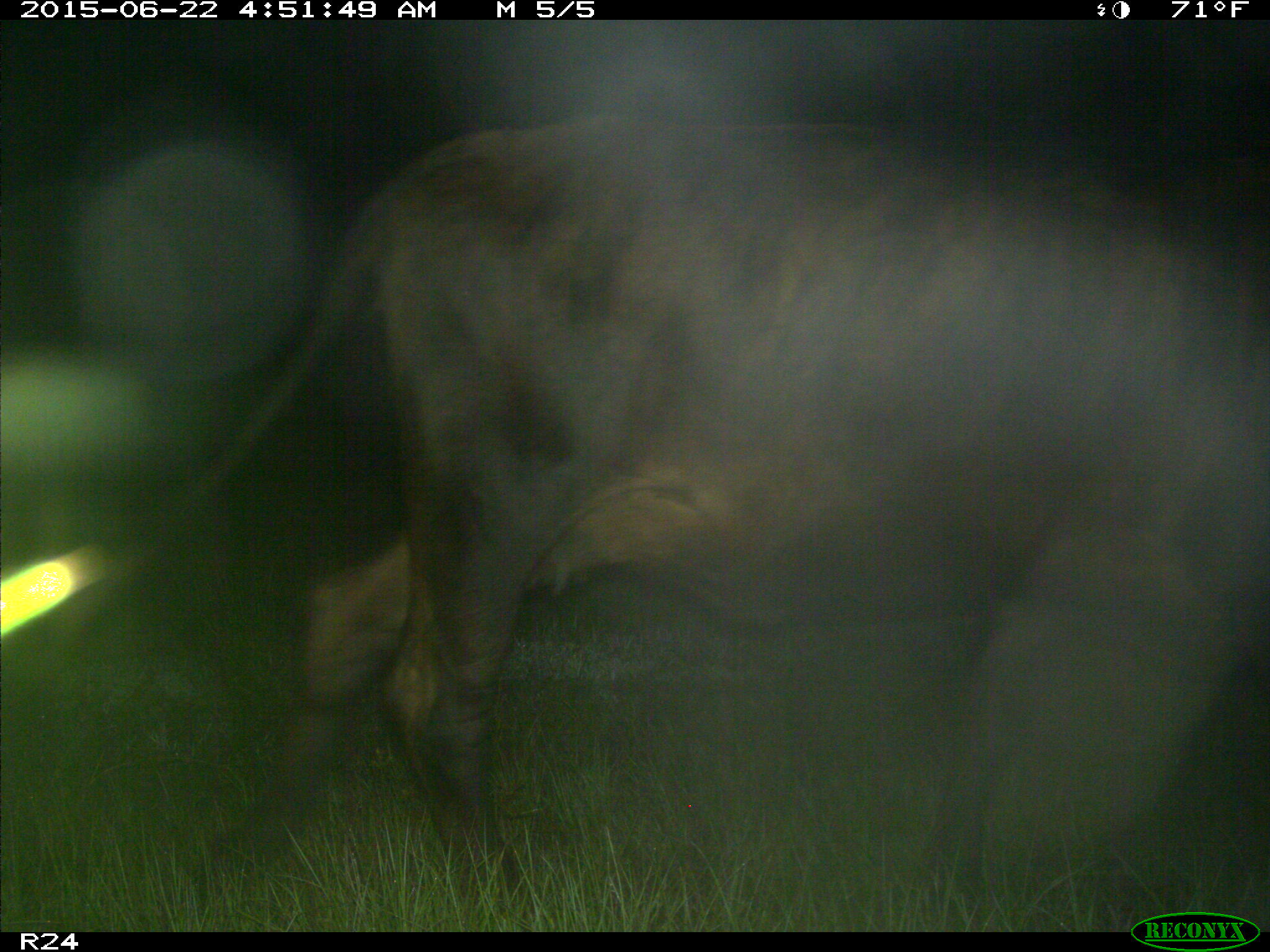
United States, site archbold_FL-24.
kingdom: Animalia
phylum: Chordata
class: Mammalia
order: Artiodactyla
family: Bovidae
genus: Bos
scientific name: Bos taurus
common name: domestic cow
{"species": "Bos taurus (domestic cow)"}